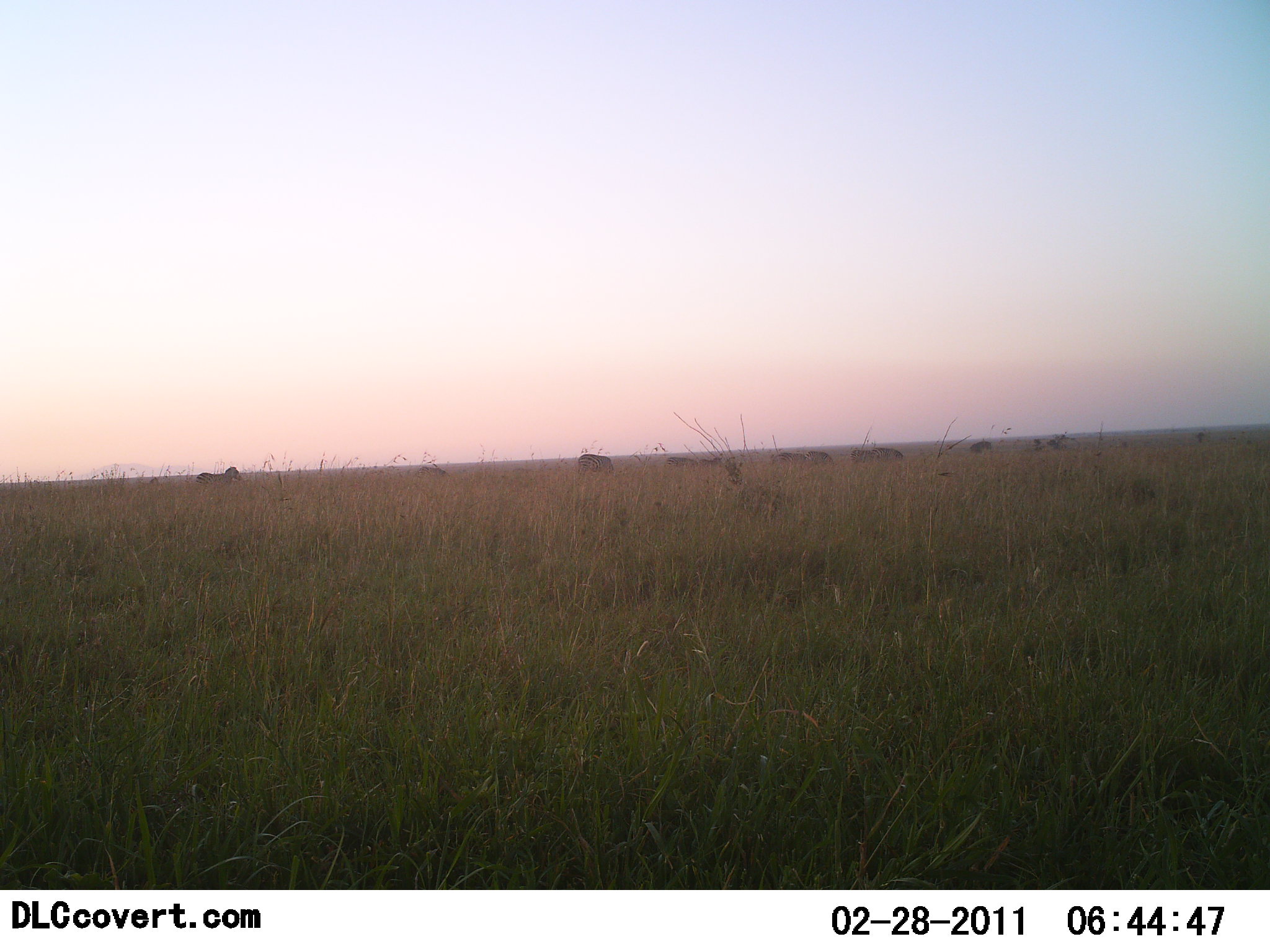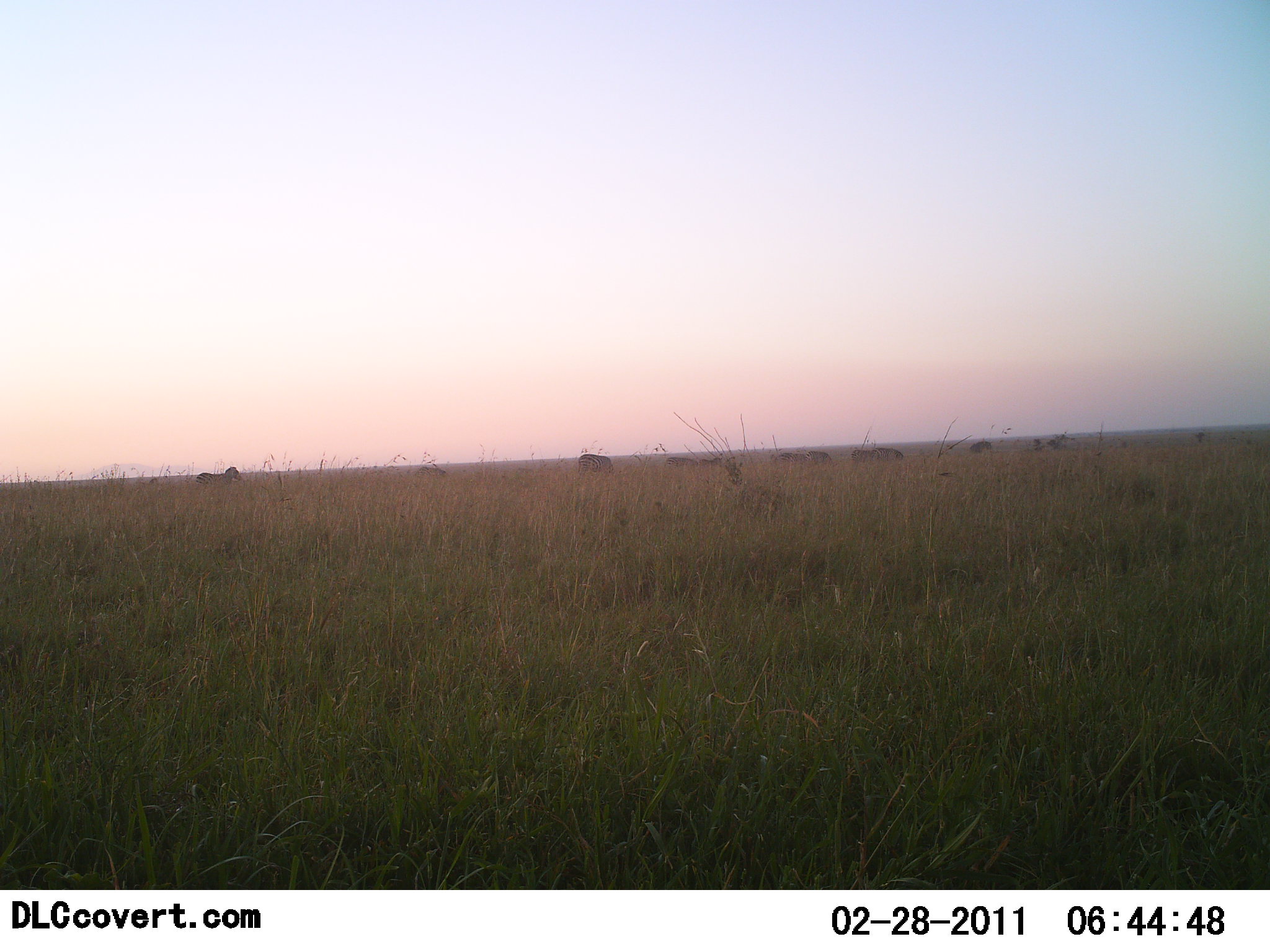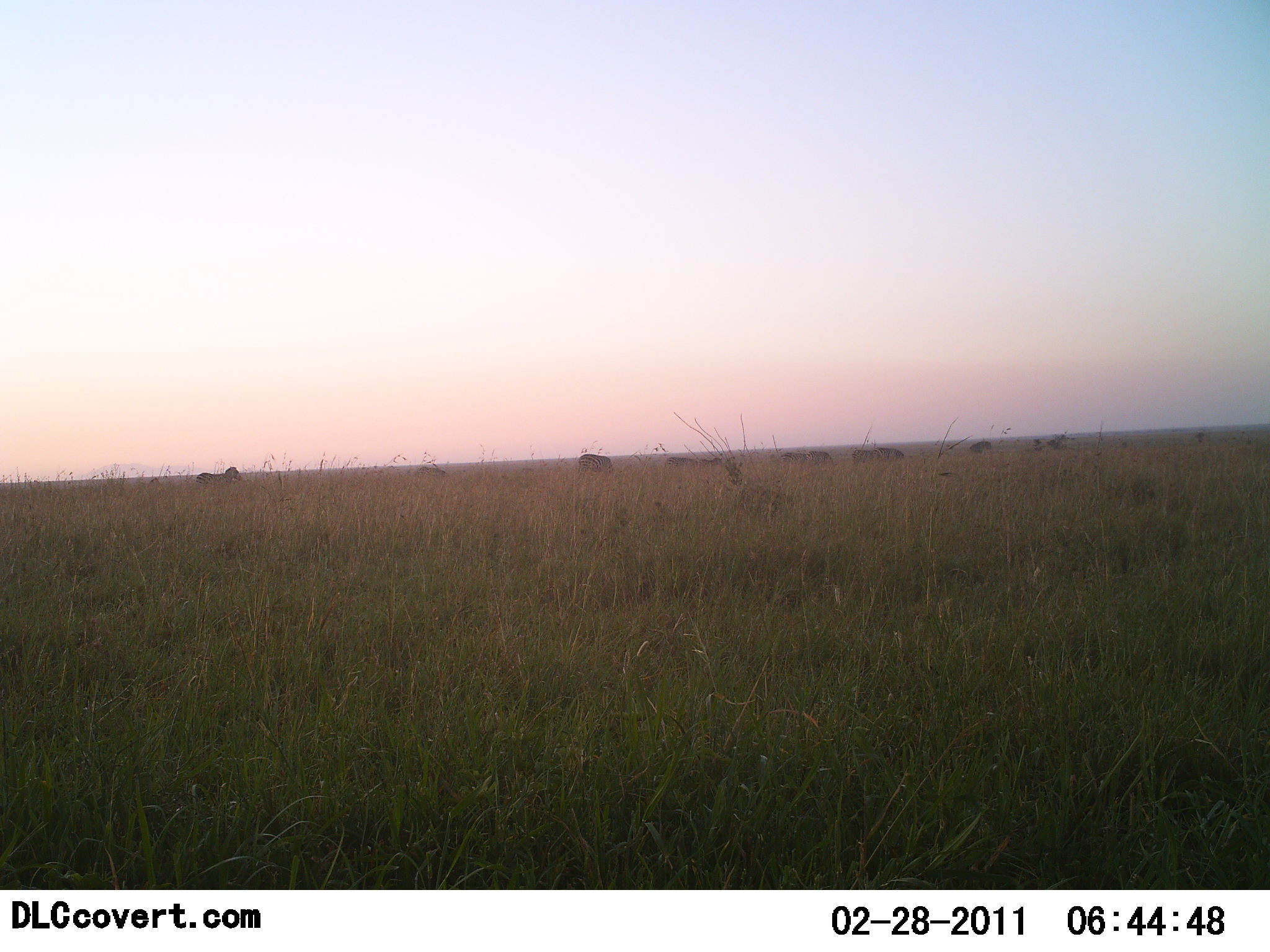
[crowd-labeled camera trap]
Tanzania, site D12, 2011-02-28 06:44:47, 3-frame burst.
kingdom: Animalia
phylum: Chordata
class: Mammalia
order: Artiodactyla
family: Bovidae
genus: Connochaetes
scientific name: Connochaetes taurinus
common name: blue wildebeest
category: wildebeest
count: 8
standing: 67%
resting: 0%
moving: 0%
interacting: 0%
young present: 0%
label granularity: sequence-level